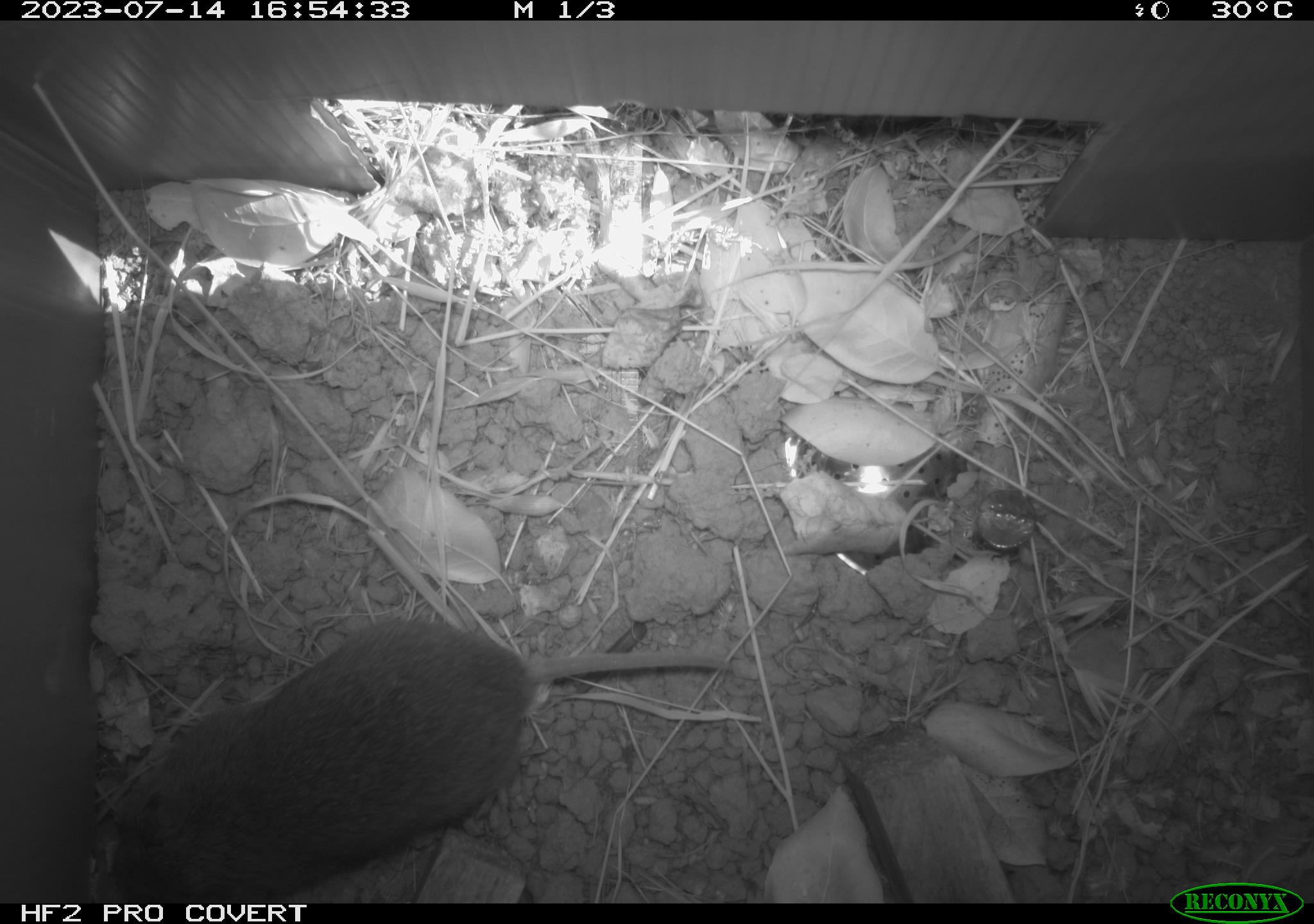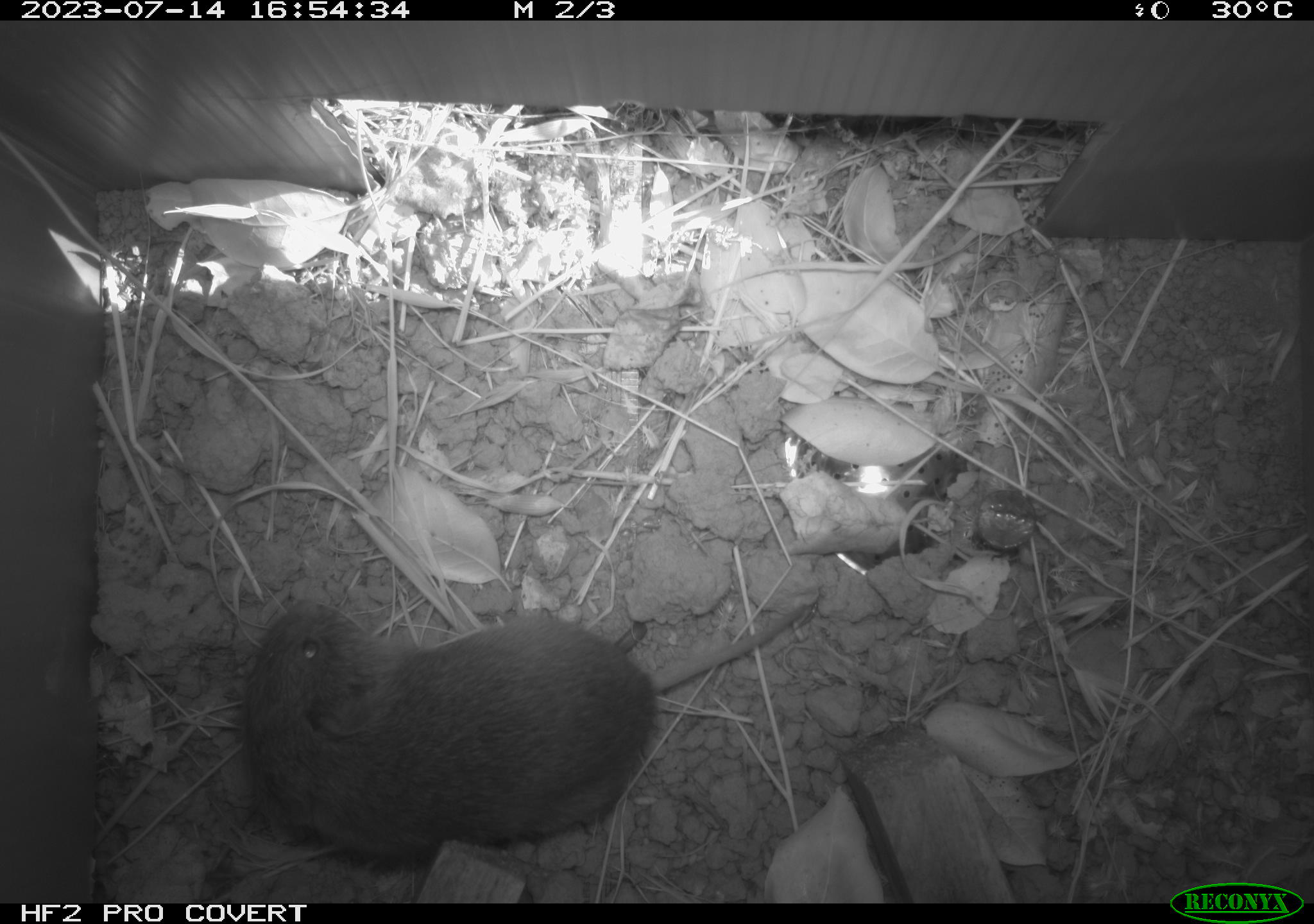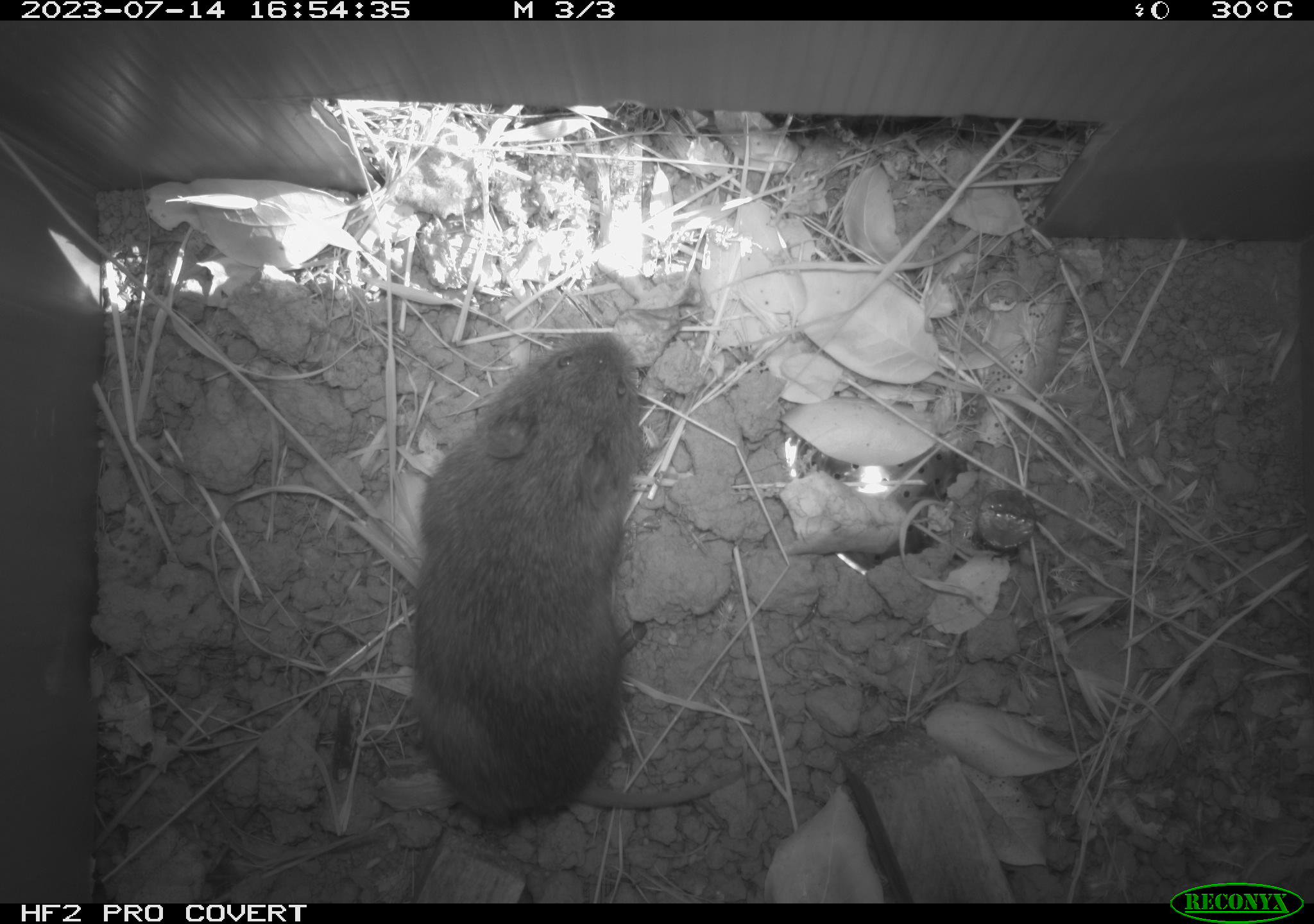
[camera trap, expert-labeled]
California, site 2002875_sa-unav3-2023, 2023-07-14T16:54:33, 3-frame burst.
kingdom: Animalia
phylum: Chordata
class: Mammalia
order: Rodentia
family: Cricetidae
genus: Microtus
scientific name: Microtus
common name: meadow vole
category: microtus species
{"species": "microtus species (meadow vole) (Microtus)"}